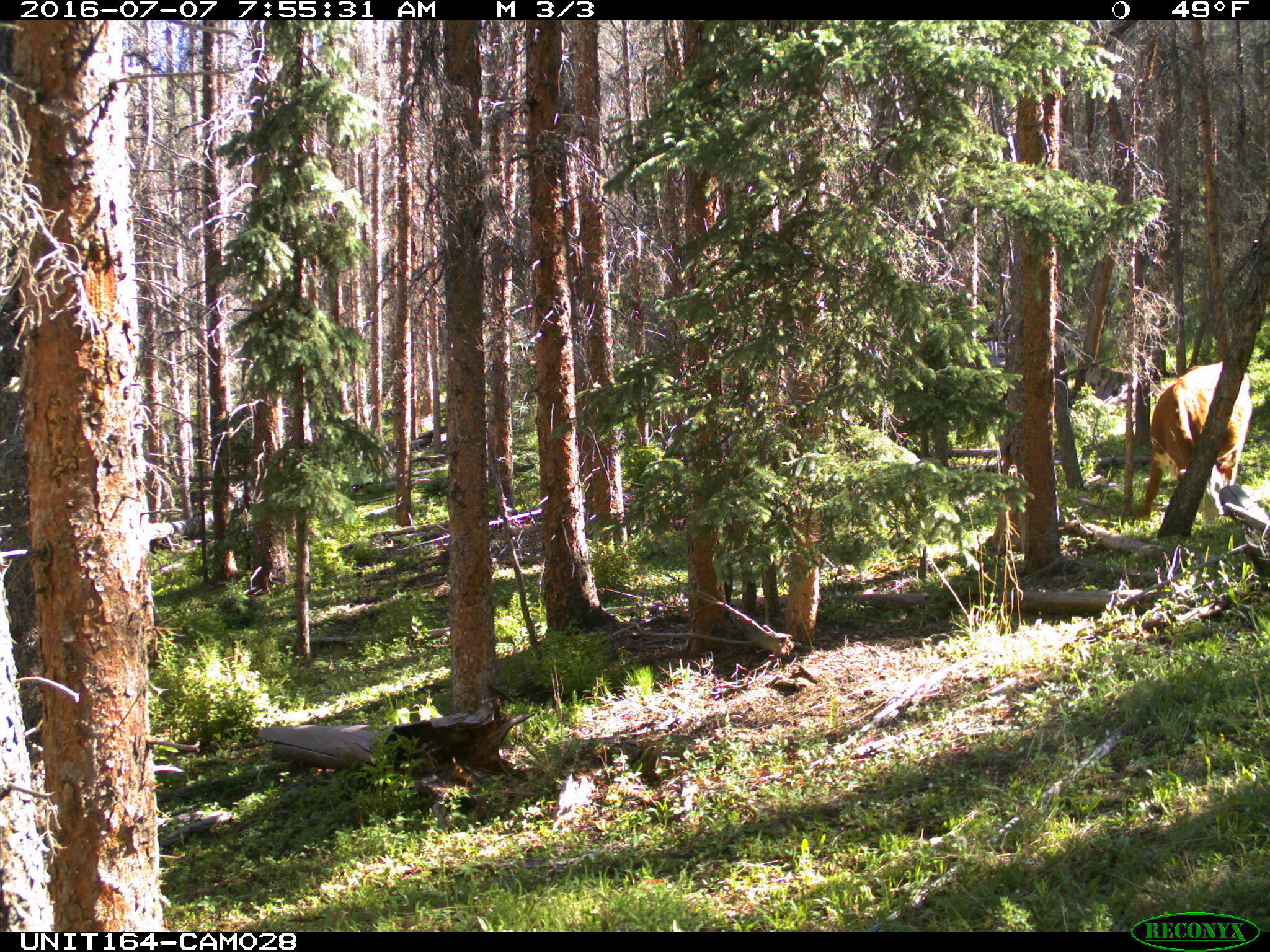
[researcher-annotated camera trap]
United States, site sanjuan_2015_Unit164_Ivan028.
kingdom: Animalia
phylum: Chordata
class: Mammalia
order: Artiodactyla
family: Bovidae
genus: Bos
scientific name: Bos taurus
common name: domestic cow